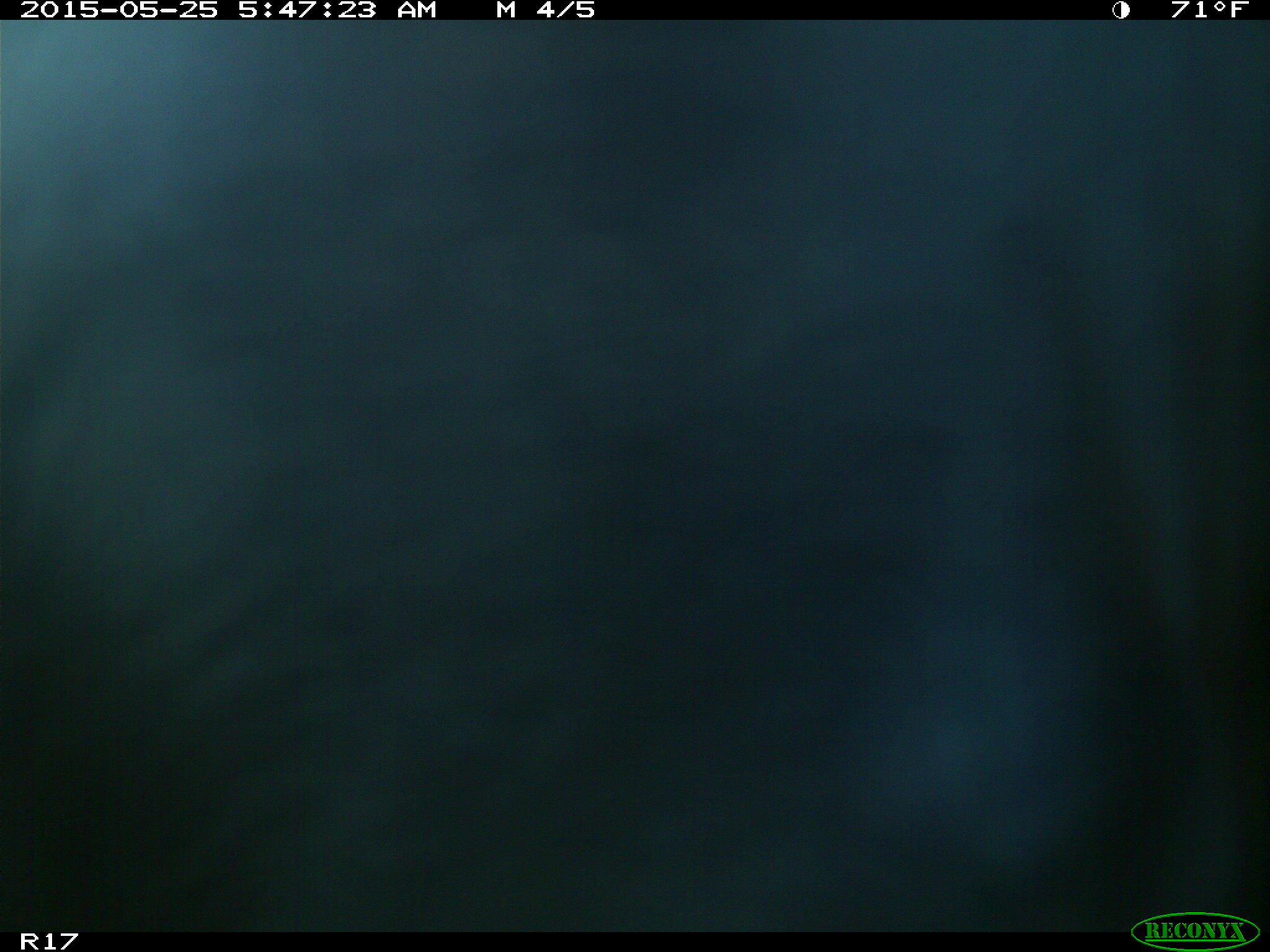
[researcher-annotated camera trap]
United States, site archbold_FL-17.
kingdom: Animalia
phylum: Chordata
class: Mammalia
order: Artiodactyla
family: Bovidae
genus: Bos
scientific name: Bos taurus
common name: domestic cow